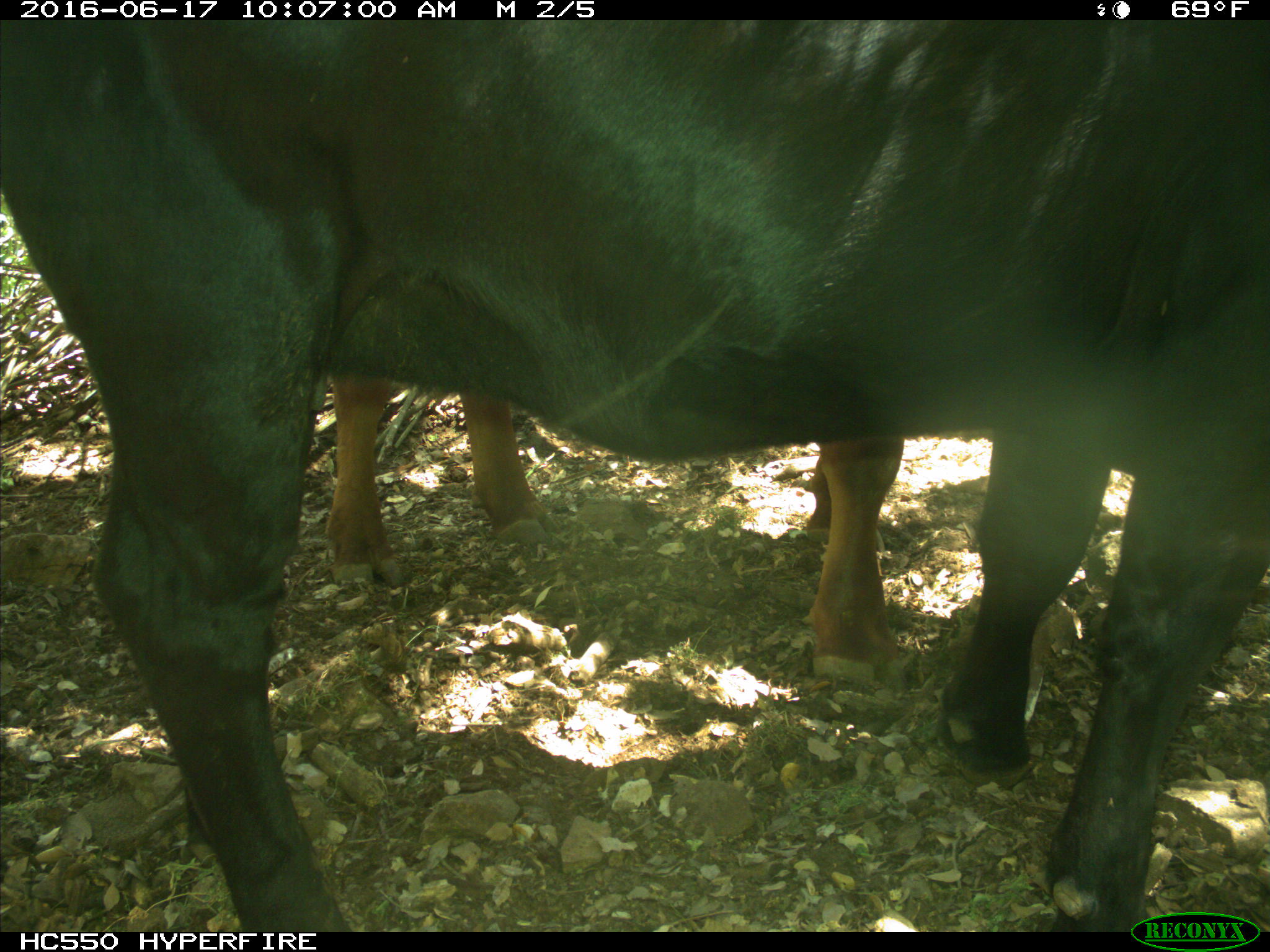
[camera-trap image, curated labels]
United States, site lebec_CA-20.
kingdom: Animalia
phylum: Chordata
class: Mammalia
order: Artiodactyla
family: Bovidae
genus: Bos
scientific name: Bos taurus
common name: domestic cow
Bos taurus (domestic cow).